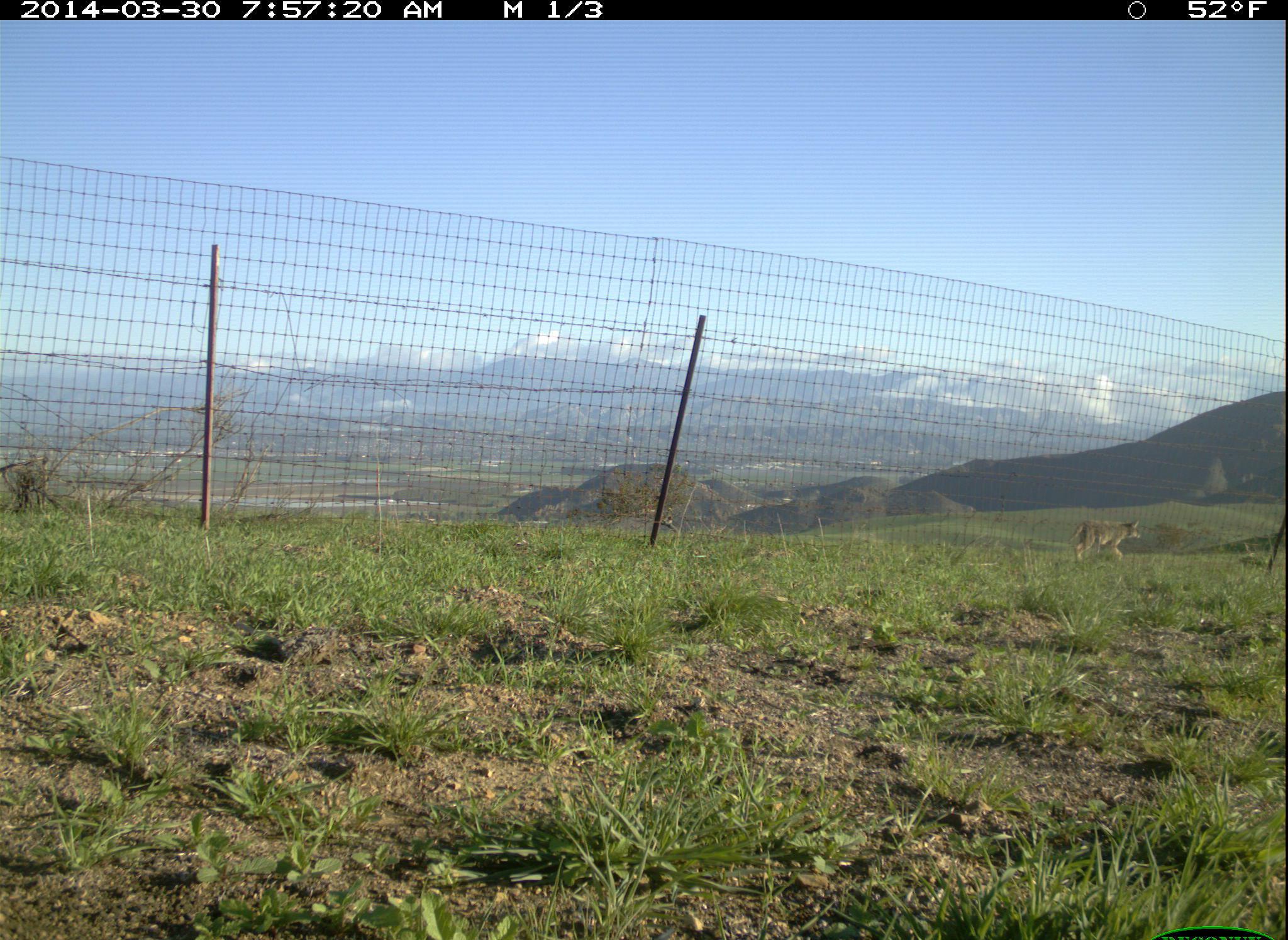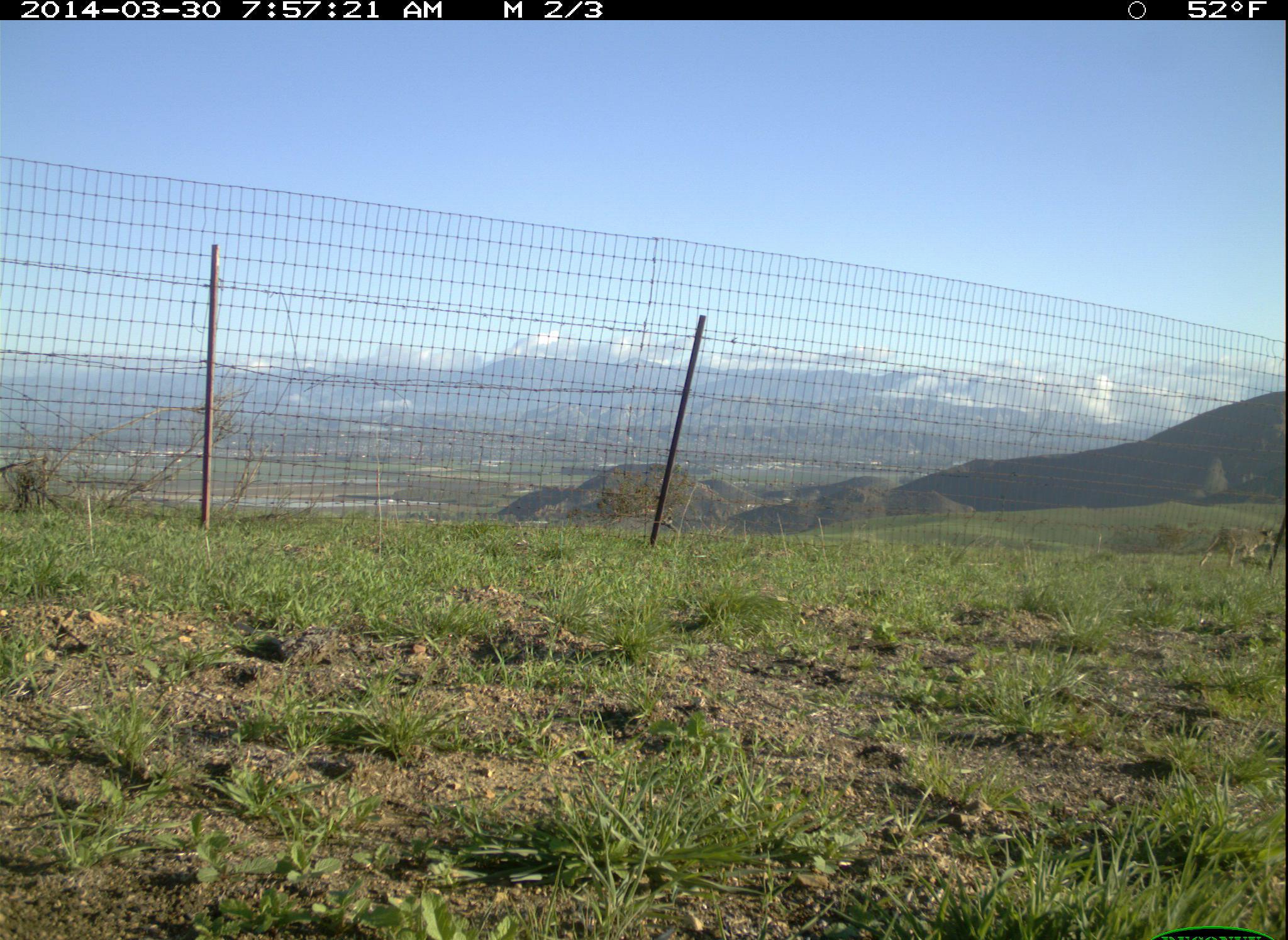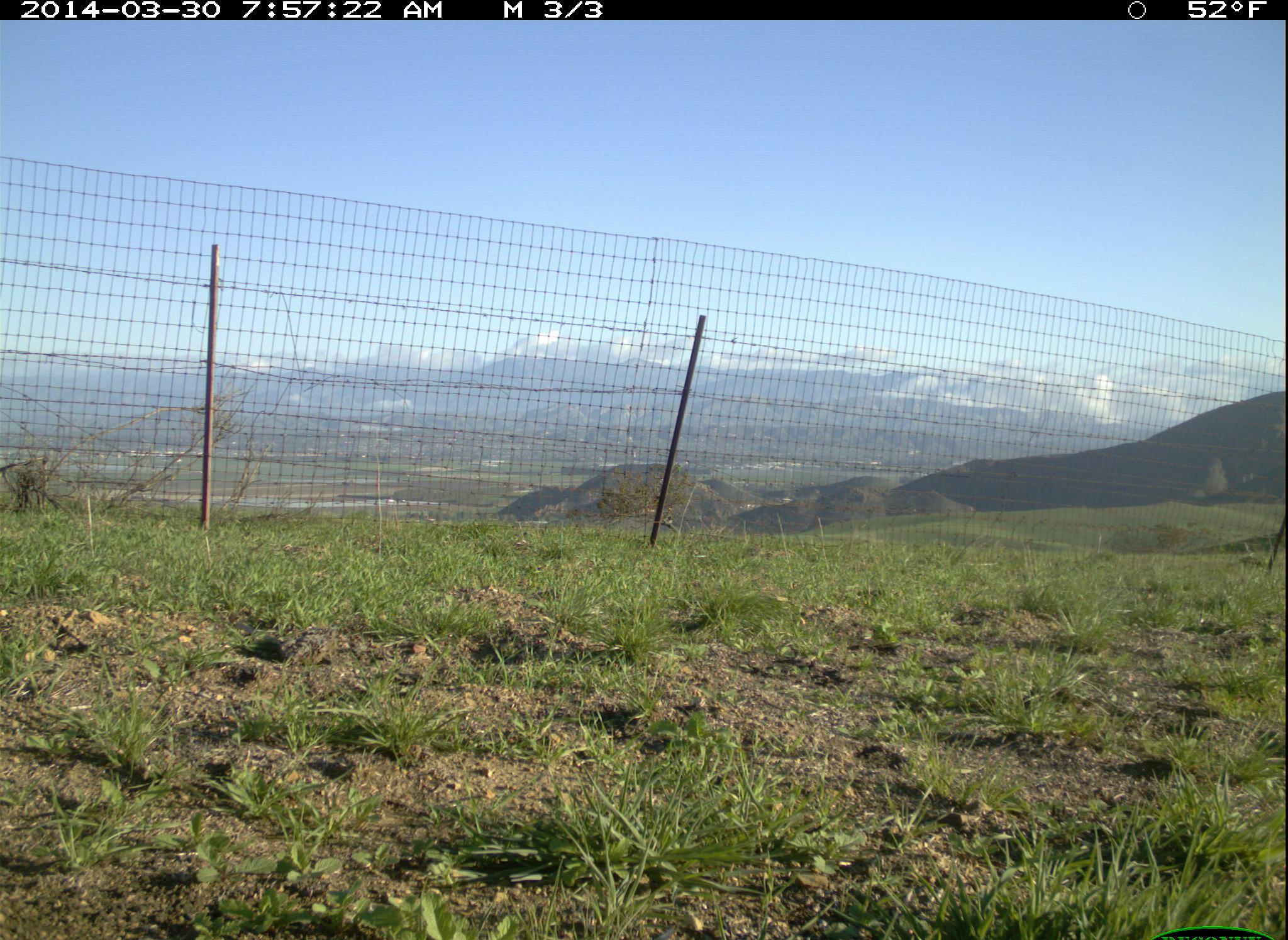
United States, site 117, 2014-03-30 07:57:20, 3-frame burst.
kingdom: Animalia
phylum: Chordata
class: Mammalia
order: Carnivora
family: Canidae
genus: Canis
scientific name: Canis latrans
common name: coyote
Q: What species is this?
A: Coyote (Canis latrans).